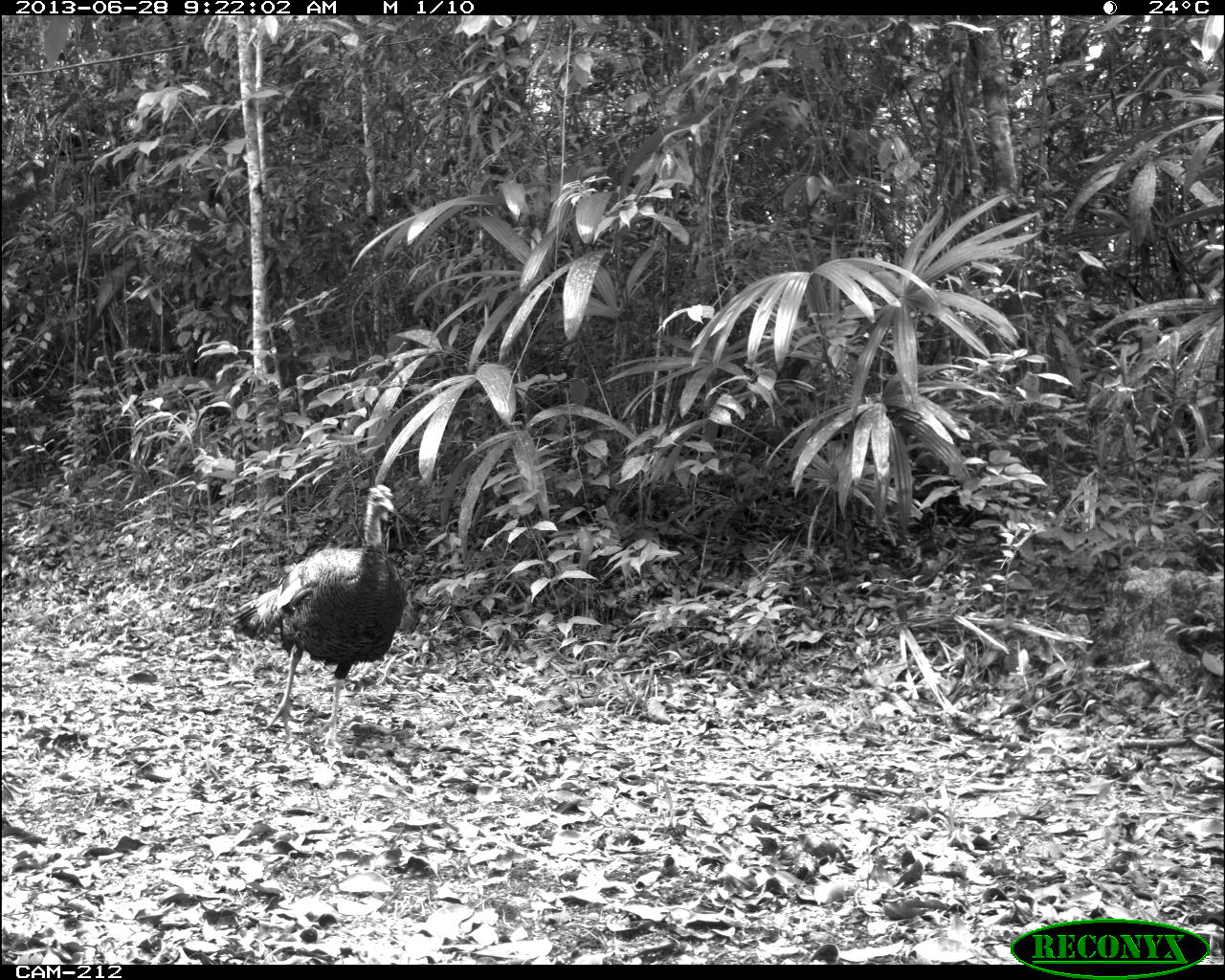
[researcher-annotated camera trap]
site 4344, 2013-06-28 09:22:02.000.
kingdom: Animalia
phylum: Chordata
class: Aves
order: Galliformes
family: Phasianidae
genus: Meleagris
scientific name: Meleagris ocellata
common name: ocellated turkey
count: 1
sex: male